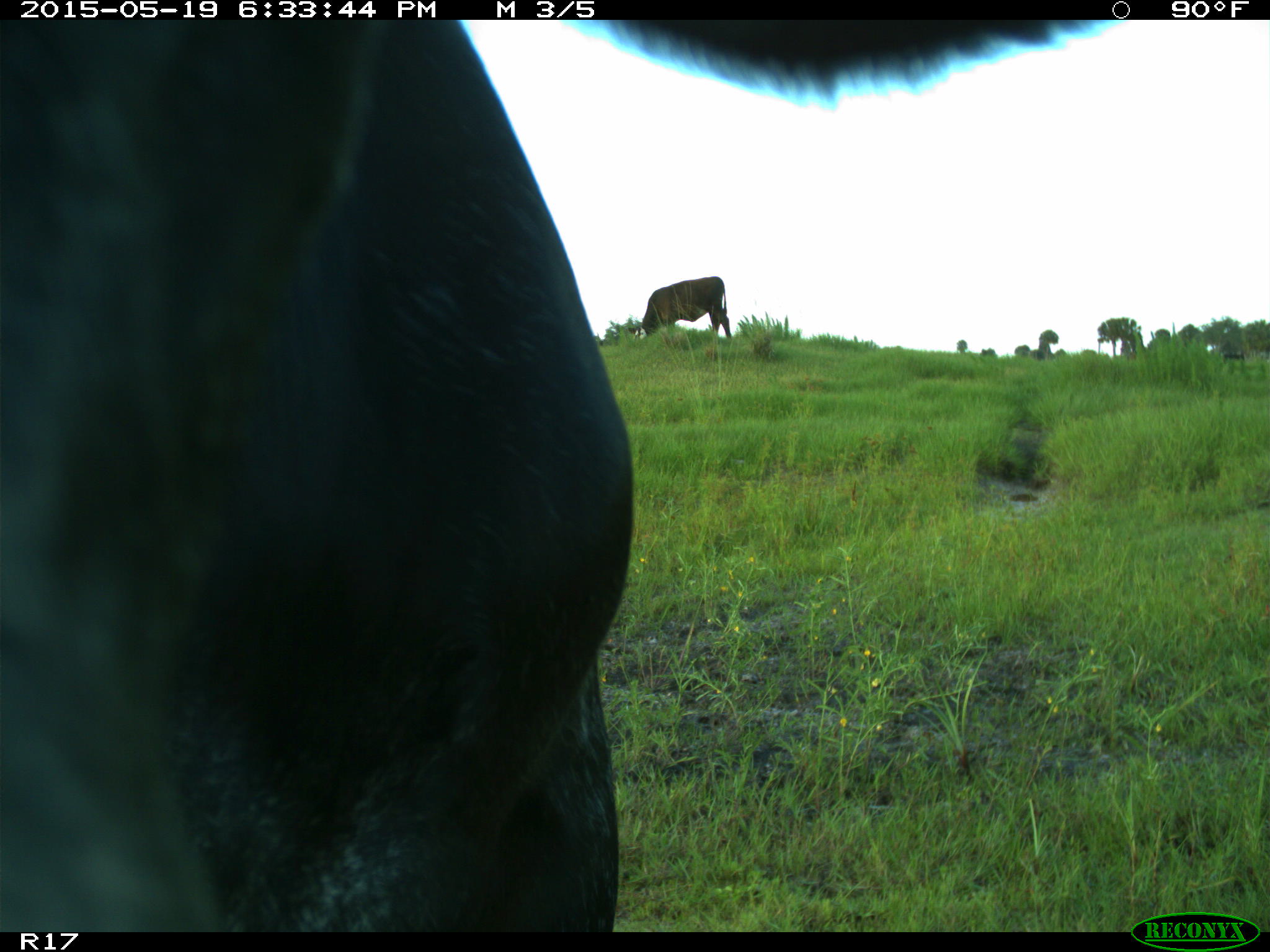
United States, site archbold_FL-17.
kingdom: Animalia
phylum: Chordata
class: Mammalia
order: Artiodactyla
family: Bovidae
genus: Bos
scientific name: Bos taurus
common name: domestic cow